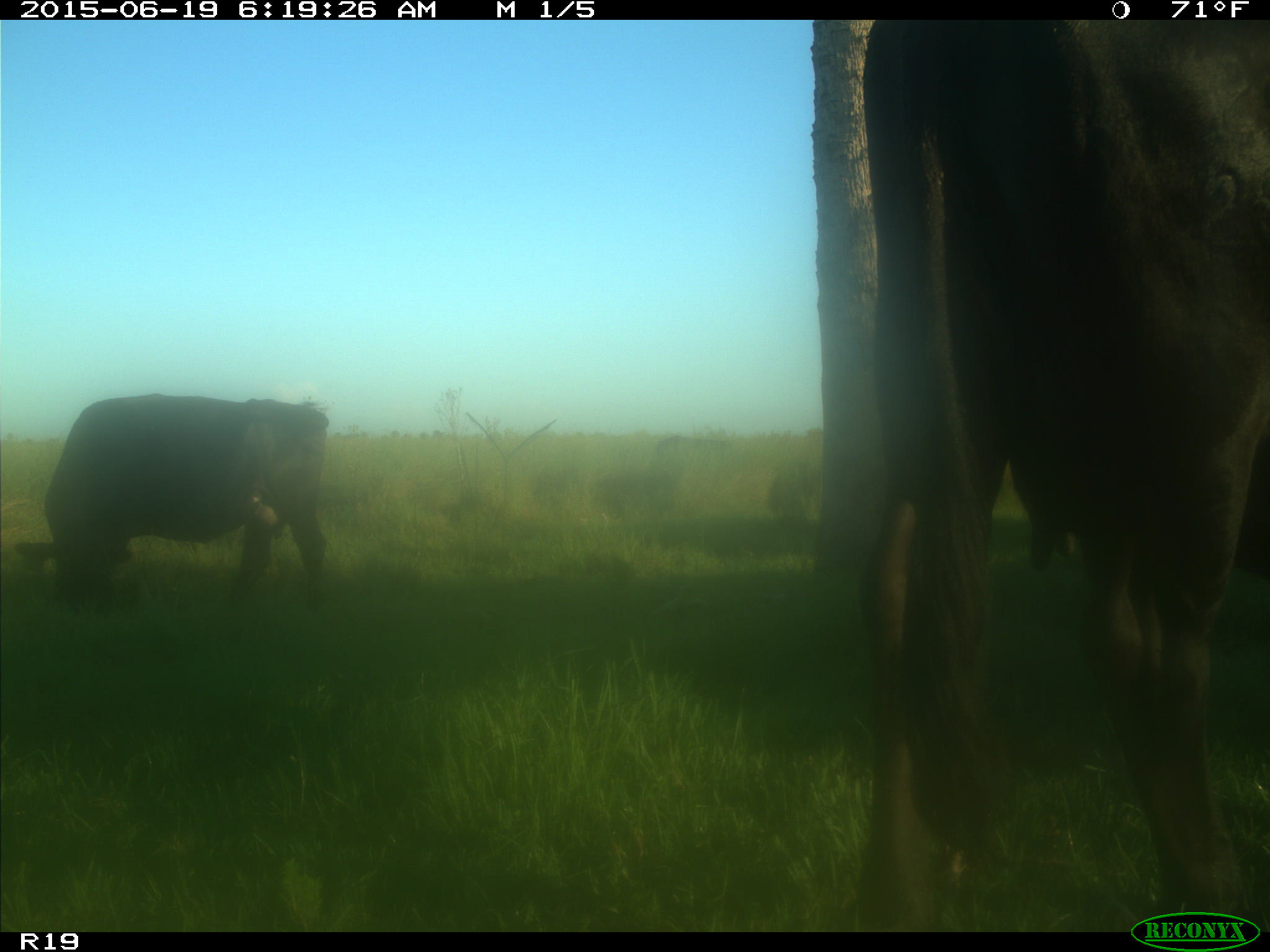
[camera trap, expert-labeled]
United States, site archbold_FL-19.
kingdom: Animalia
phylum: Chordata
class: Mammalia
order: Artiodactyla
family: Bovidae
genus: Bos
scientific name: Bos taurus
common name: domestic cow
Bos taurus (domestic cow).